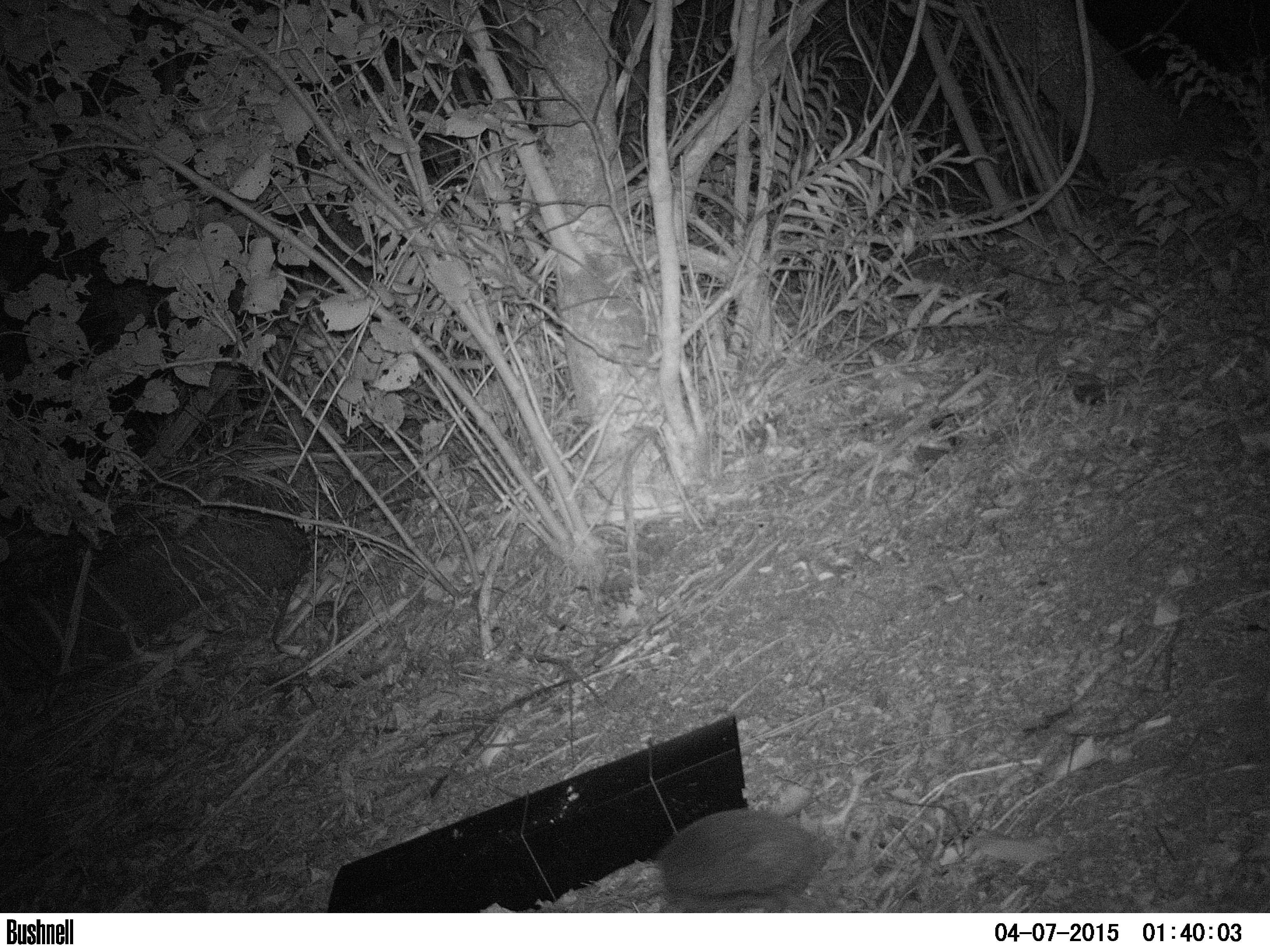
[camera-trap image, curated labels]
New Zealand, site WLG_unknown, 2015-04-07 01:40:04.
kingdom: Animalia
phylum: Chordata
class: Mammalia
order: Eulipotyphla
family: Erinaceidae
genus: Erinaceus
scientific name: Erinaceus europaeus europaeus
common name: european hedgehog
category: hedgehog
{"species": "hedgehog (european hedgehog) (Erinaceus europaeus europaeus)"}